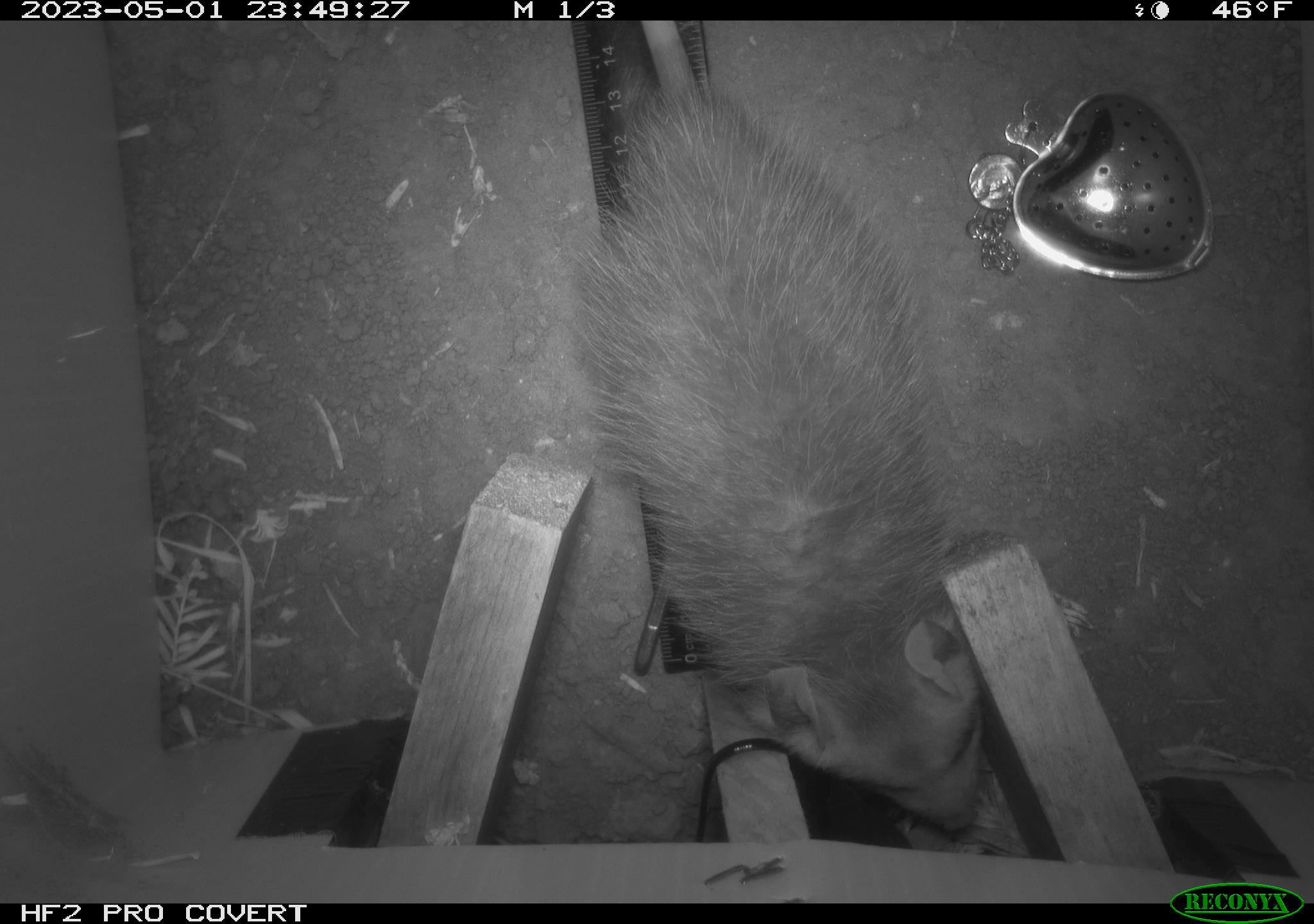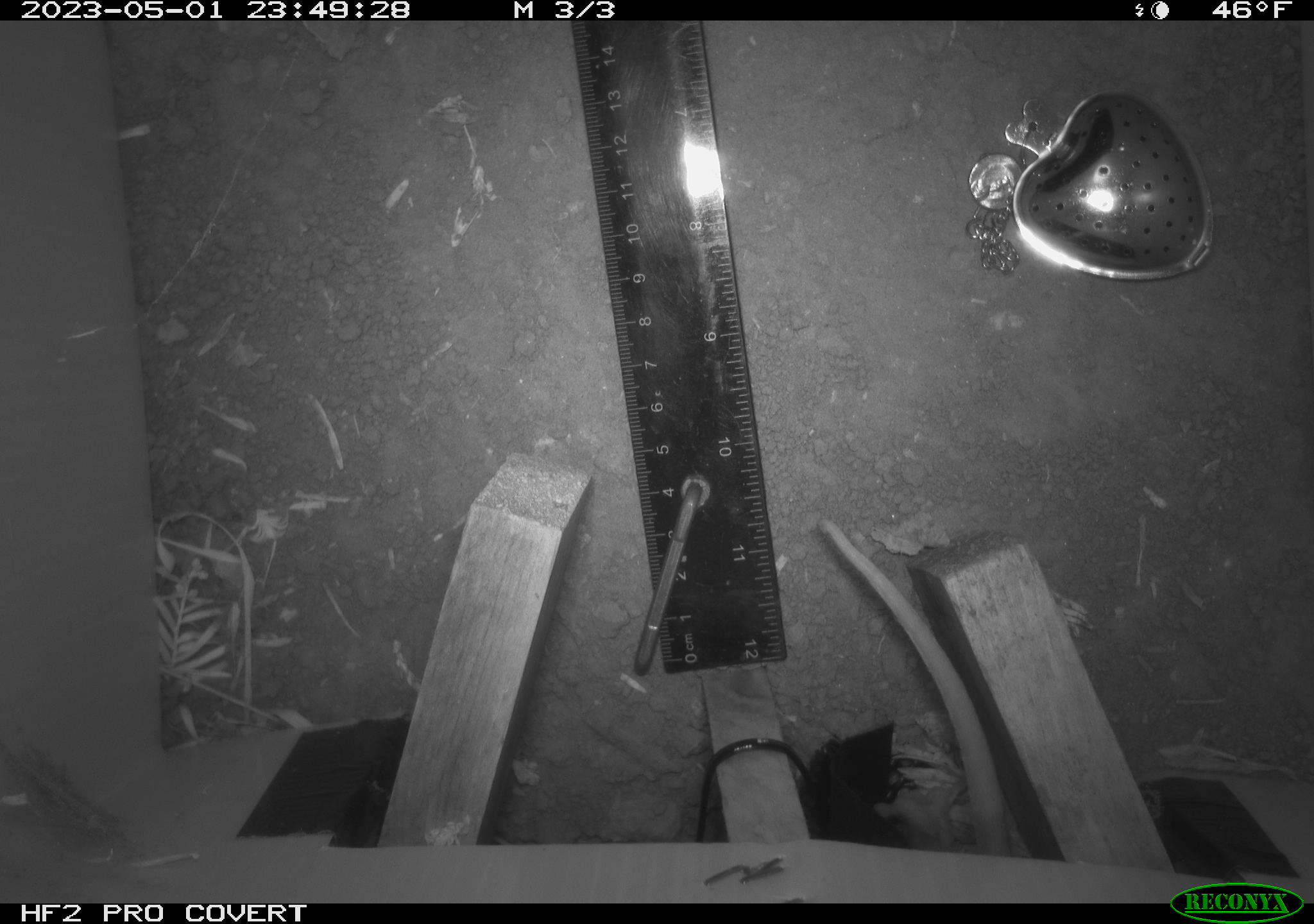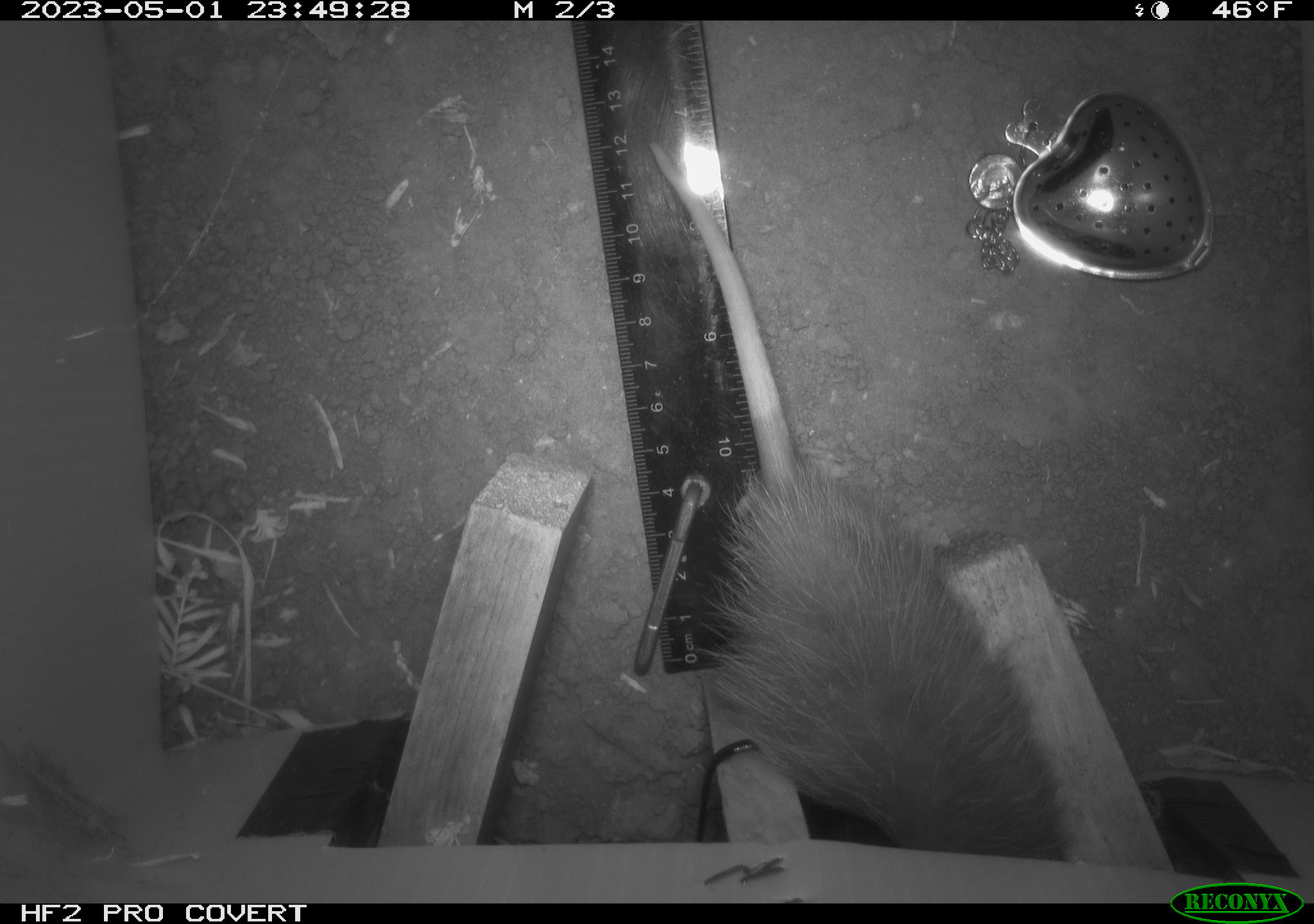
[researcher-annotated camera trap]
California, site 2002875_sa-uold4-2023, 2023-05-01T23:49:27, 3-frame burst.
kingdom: Animalia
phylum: Chordata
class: Mammalia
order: Didelphimorphia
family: Didelphidae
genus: Didelphis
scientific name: Didelphis virginiana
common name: virginia opossum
Virginia opossum (Didelphis virginiana).